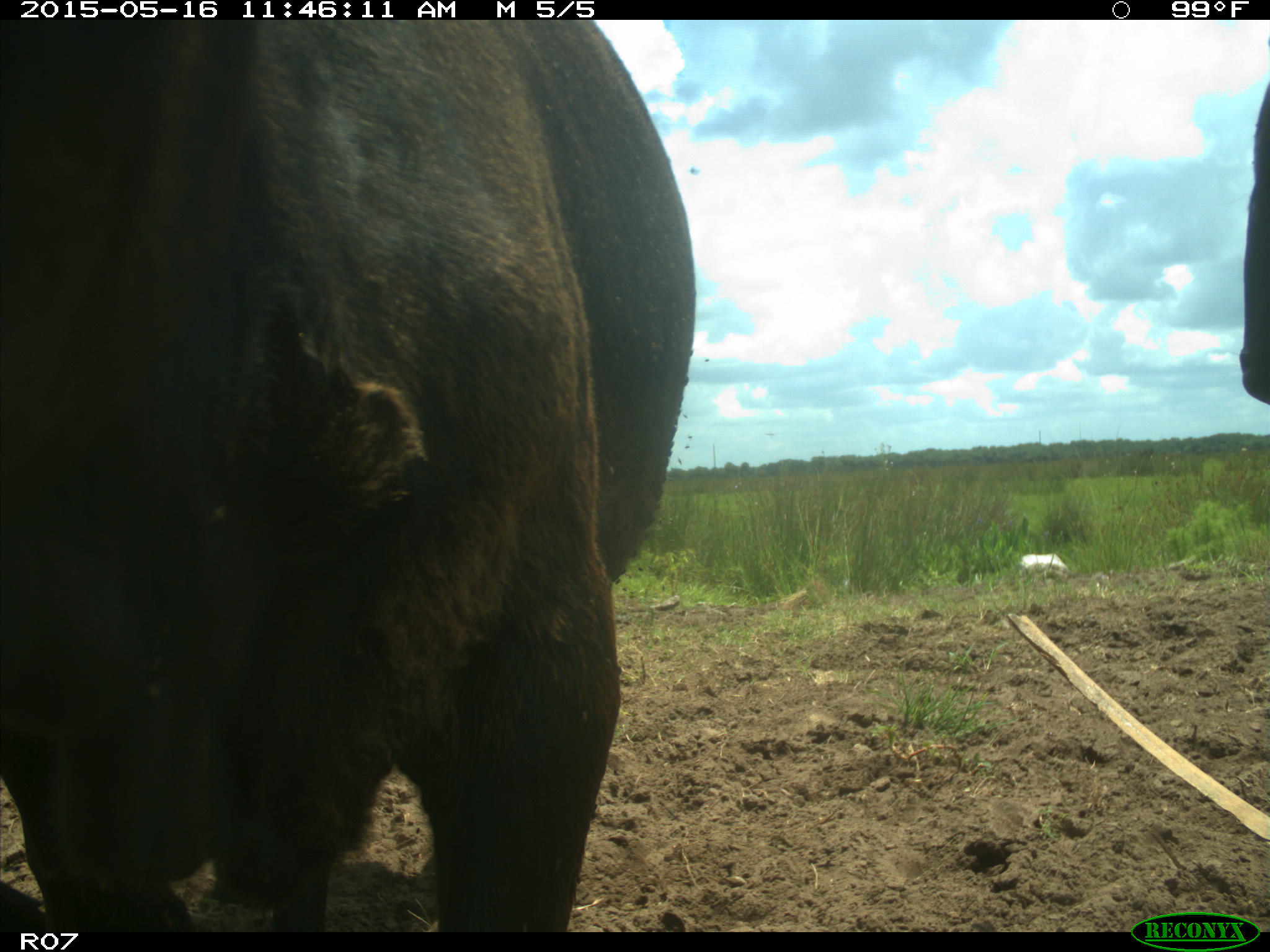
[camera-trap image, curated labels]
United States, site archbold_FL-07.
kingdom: Animalia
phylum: Chordata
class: Mammalia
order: Artiodactyla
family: Bovidae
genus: Bos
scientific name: Bos taurus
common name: domestic cow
Bos taurus (domestic cow).